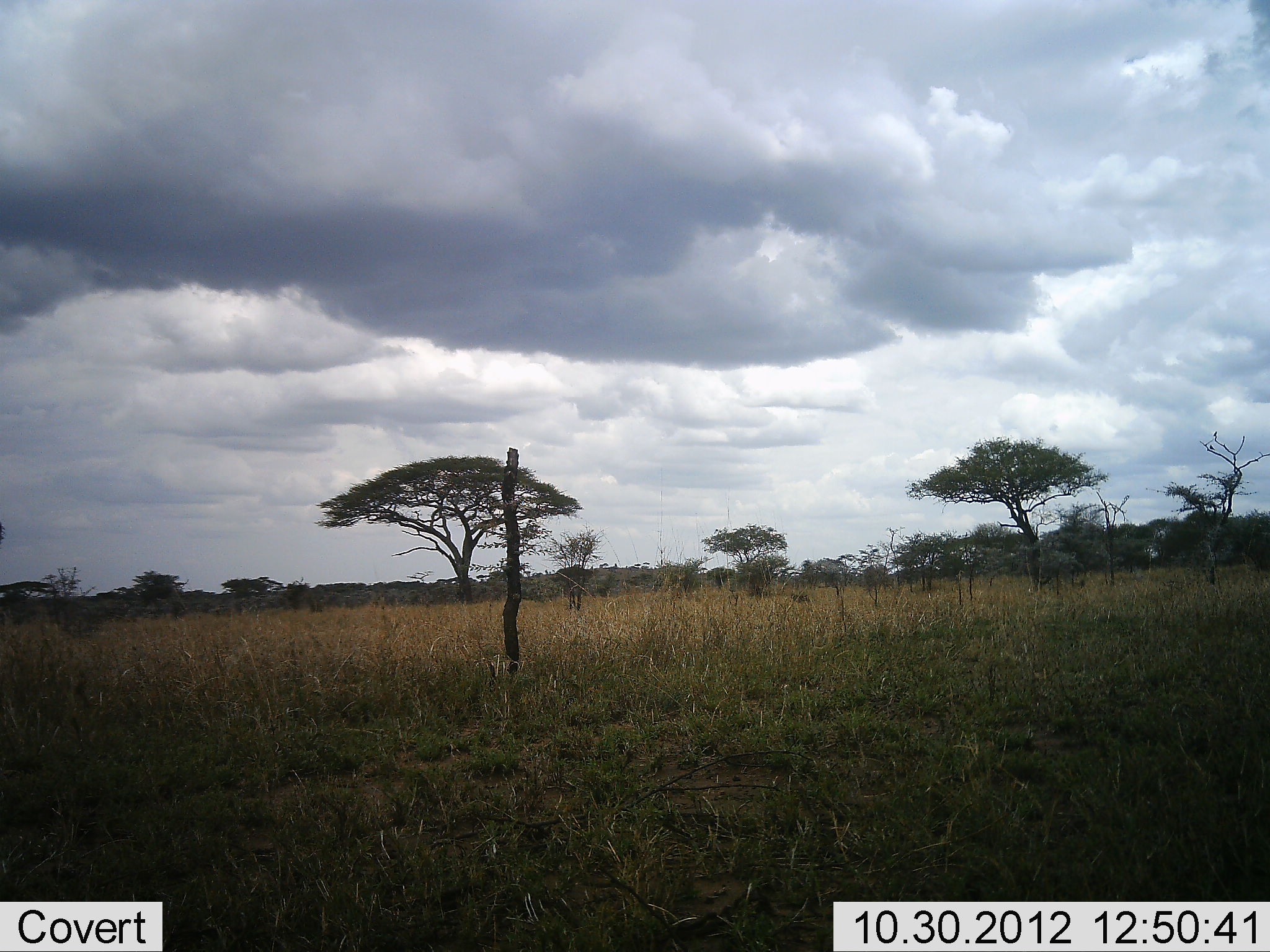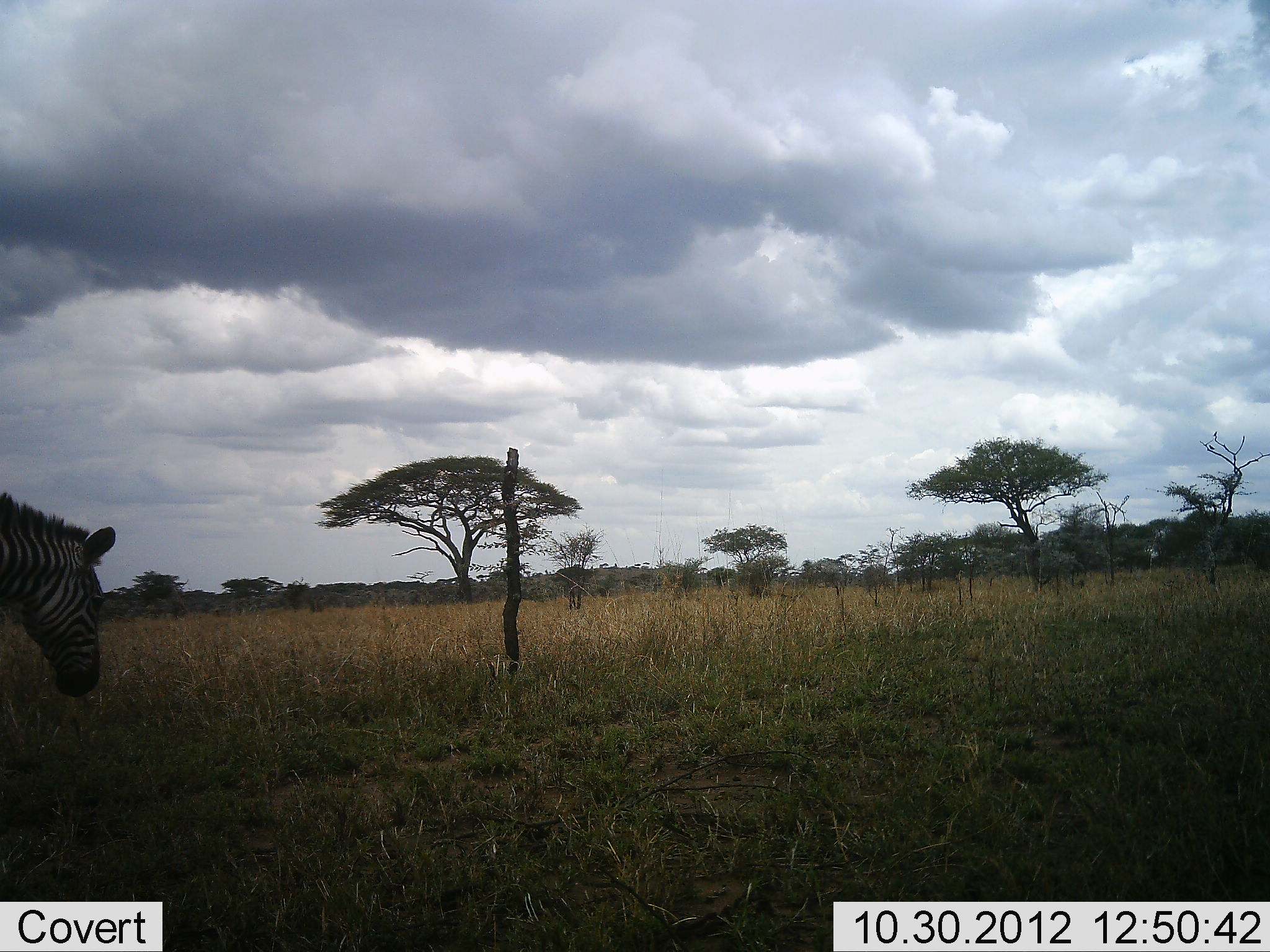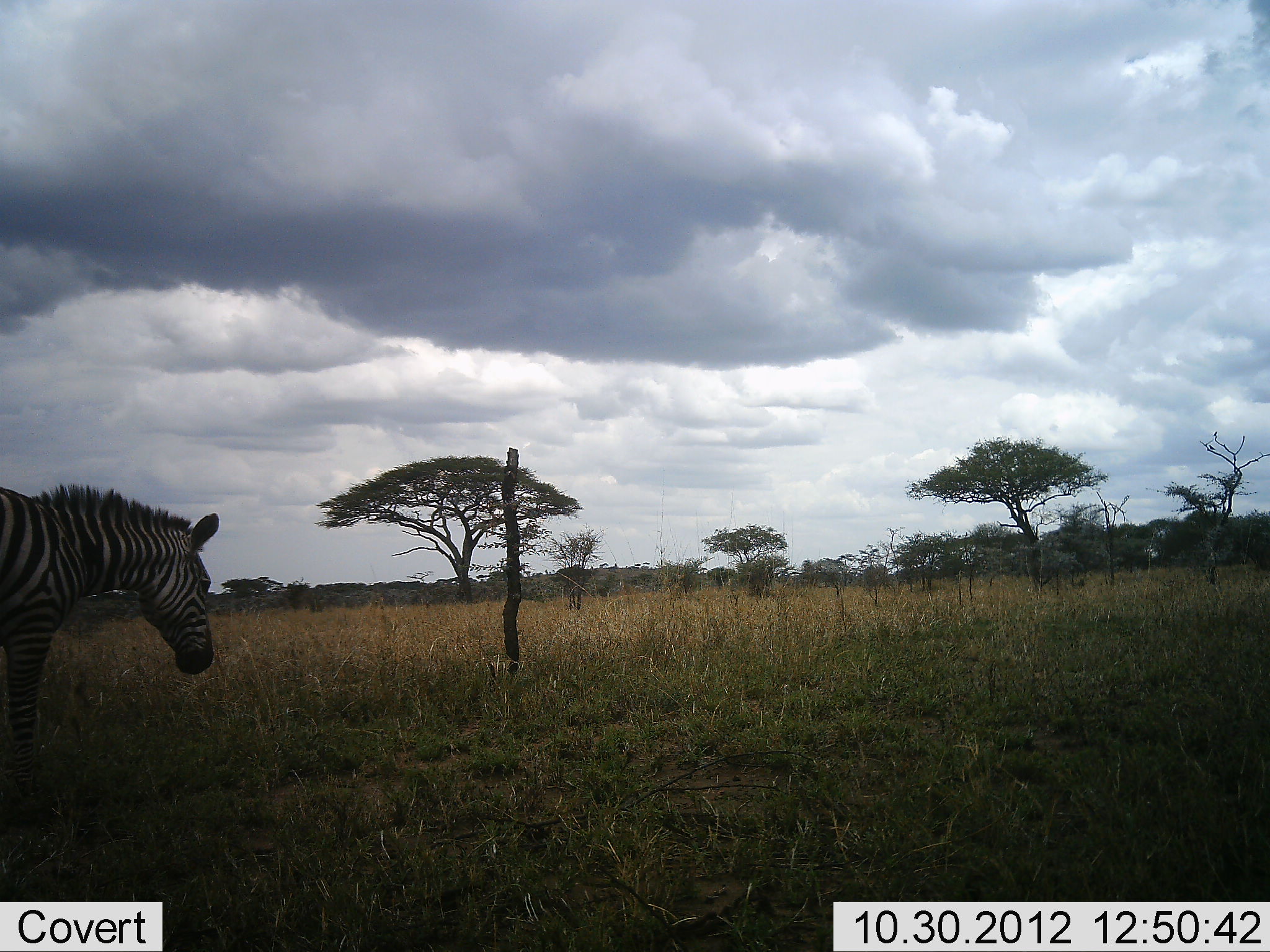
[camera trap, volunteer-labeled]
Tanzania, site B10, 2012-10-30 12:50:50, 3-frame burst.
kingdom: Animalia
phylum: Chordata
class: Mammalia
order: Perissodactyla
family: Equidae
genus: Equus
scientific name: Equus quagga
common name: plains zebra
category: zebra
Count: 1.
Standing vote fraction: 0%.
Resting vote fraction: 0%.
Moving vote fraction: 90%.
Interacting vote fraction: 0%.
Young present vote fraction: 0%.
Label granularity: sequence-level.